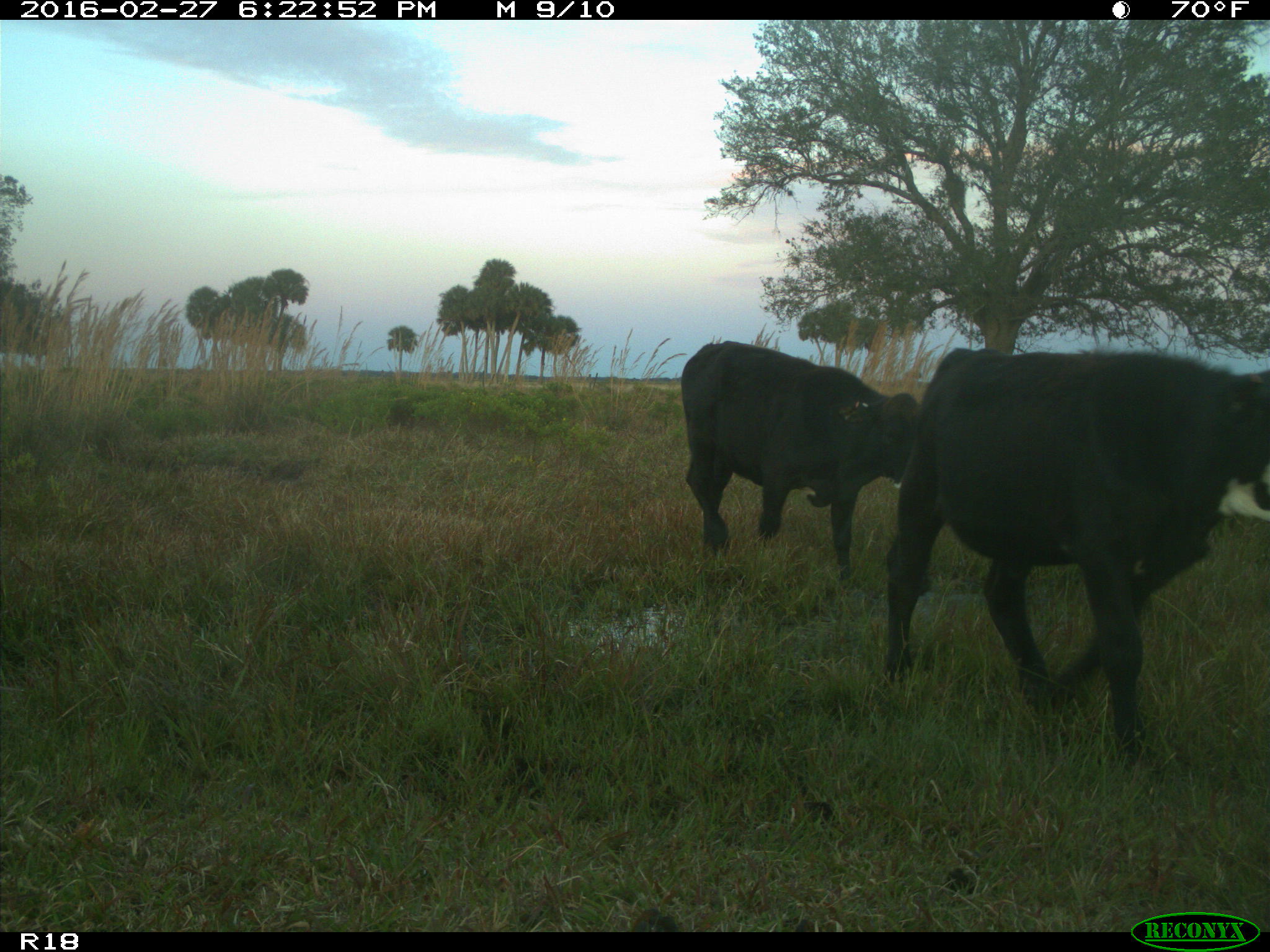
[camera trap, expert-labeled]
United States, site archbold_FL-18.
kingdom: Animalia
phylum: Chordata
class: Mammalia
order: Artiodactyla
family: Bovidae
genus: Bos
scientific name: Bos taurus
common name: domestic cow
Bos taurus (domestic cow).